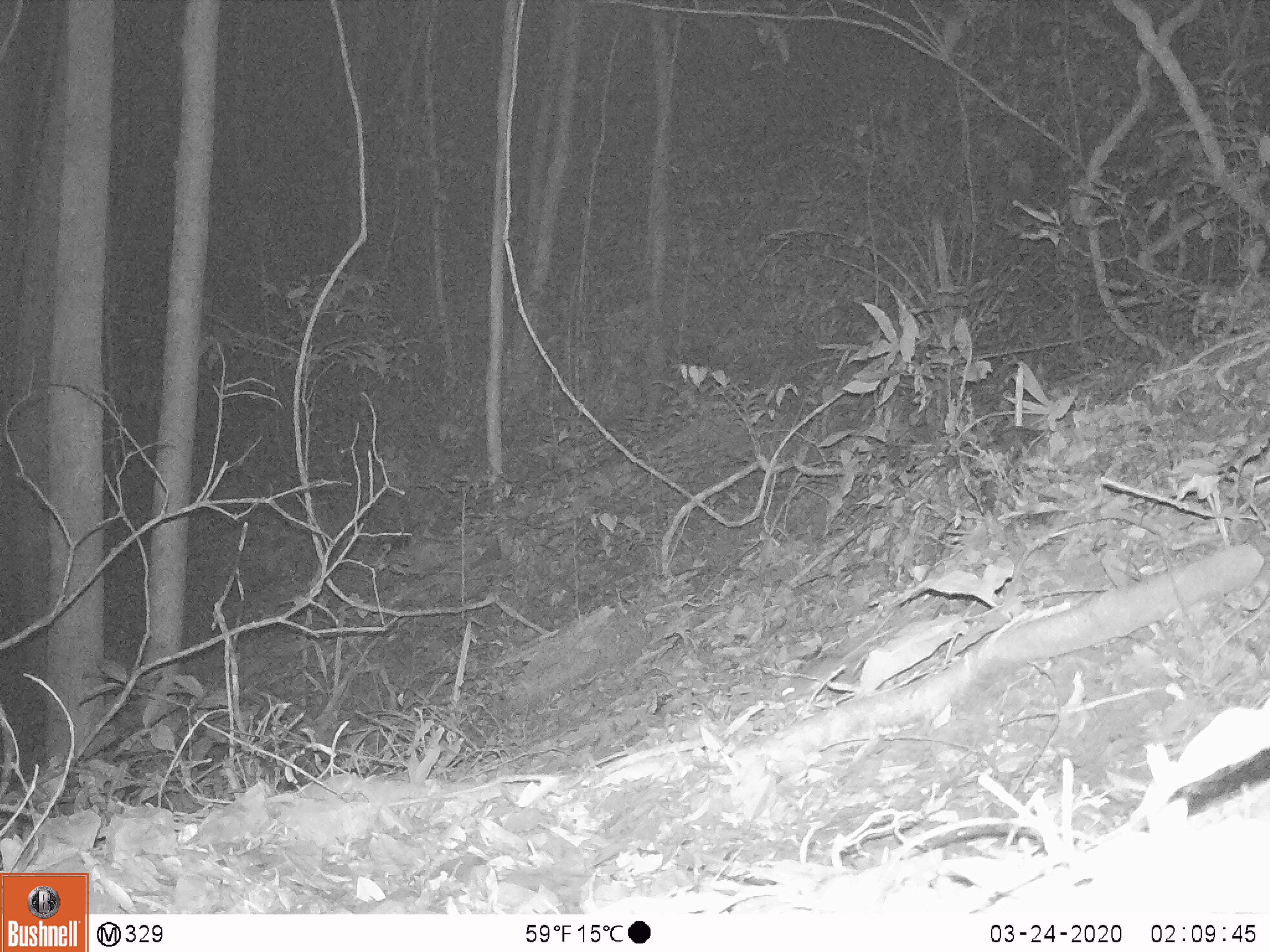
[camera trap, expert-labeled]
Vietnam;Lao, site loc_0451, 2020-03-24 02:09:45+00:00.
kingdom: Animalia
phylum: Chordata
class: Mammalia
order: Rodentia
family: Muridae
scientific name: Muridae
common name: old-world mice and rats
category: unidentified murid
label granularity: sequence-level